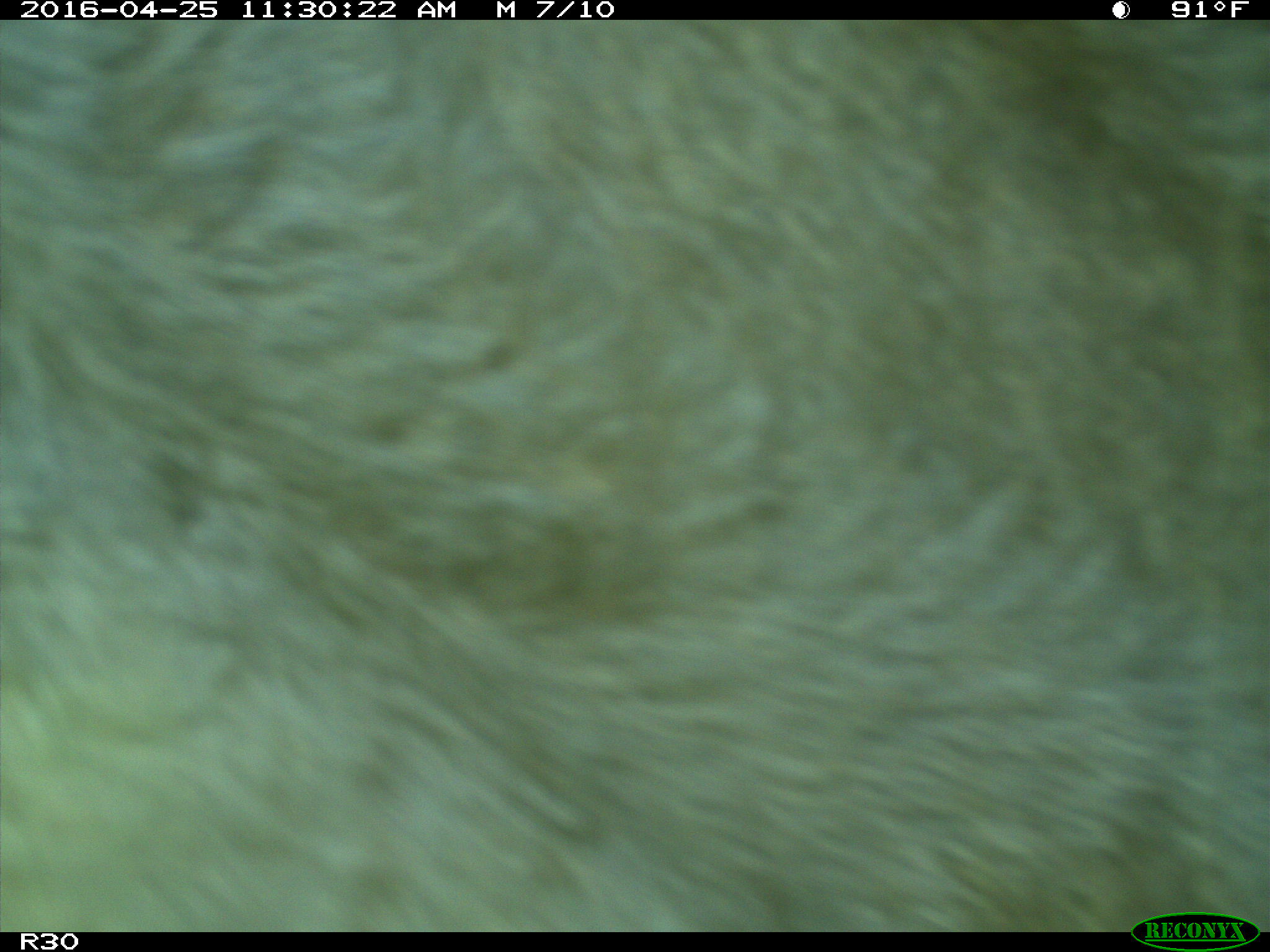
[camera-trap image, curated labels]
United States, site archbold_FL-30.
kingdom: Animalia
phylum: Chordata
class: Mammalia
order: Artiodactyla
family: Bovidae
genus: Bos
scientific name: Bos taurus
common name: domestic cow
Bos taurus (domestic cow).